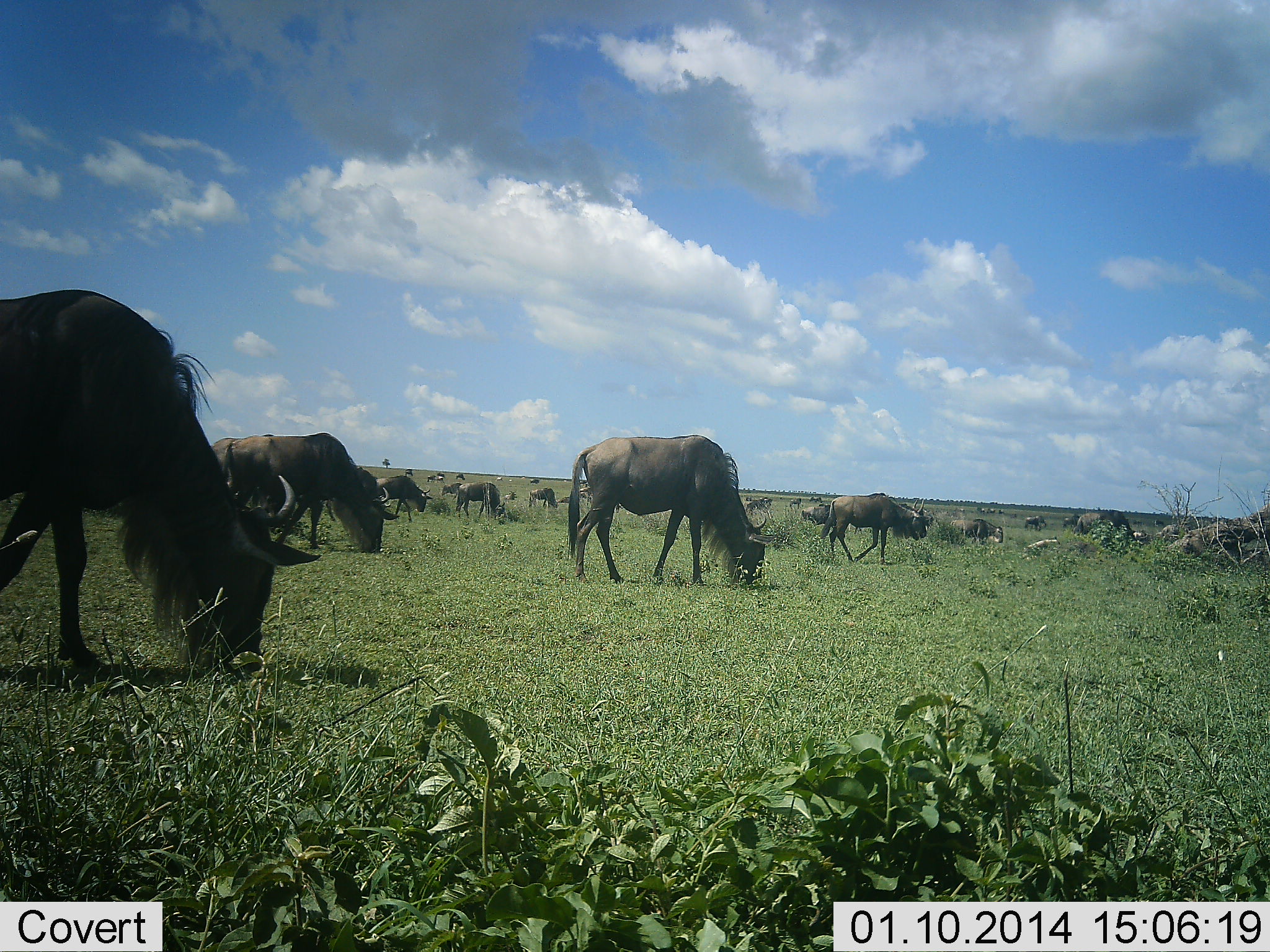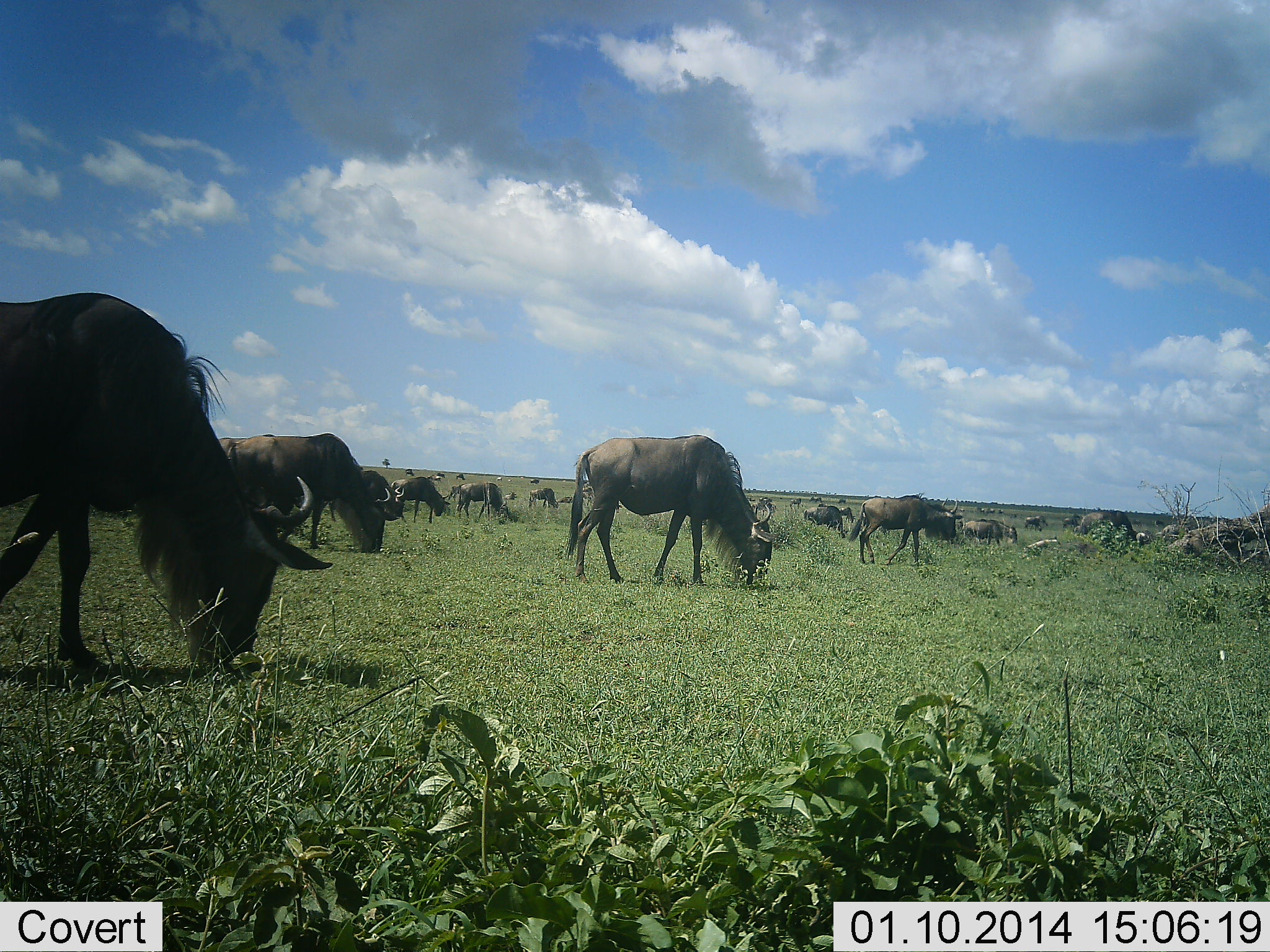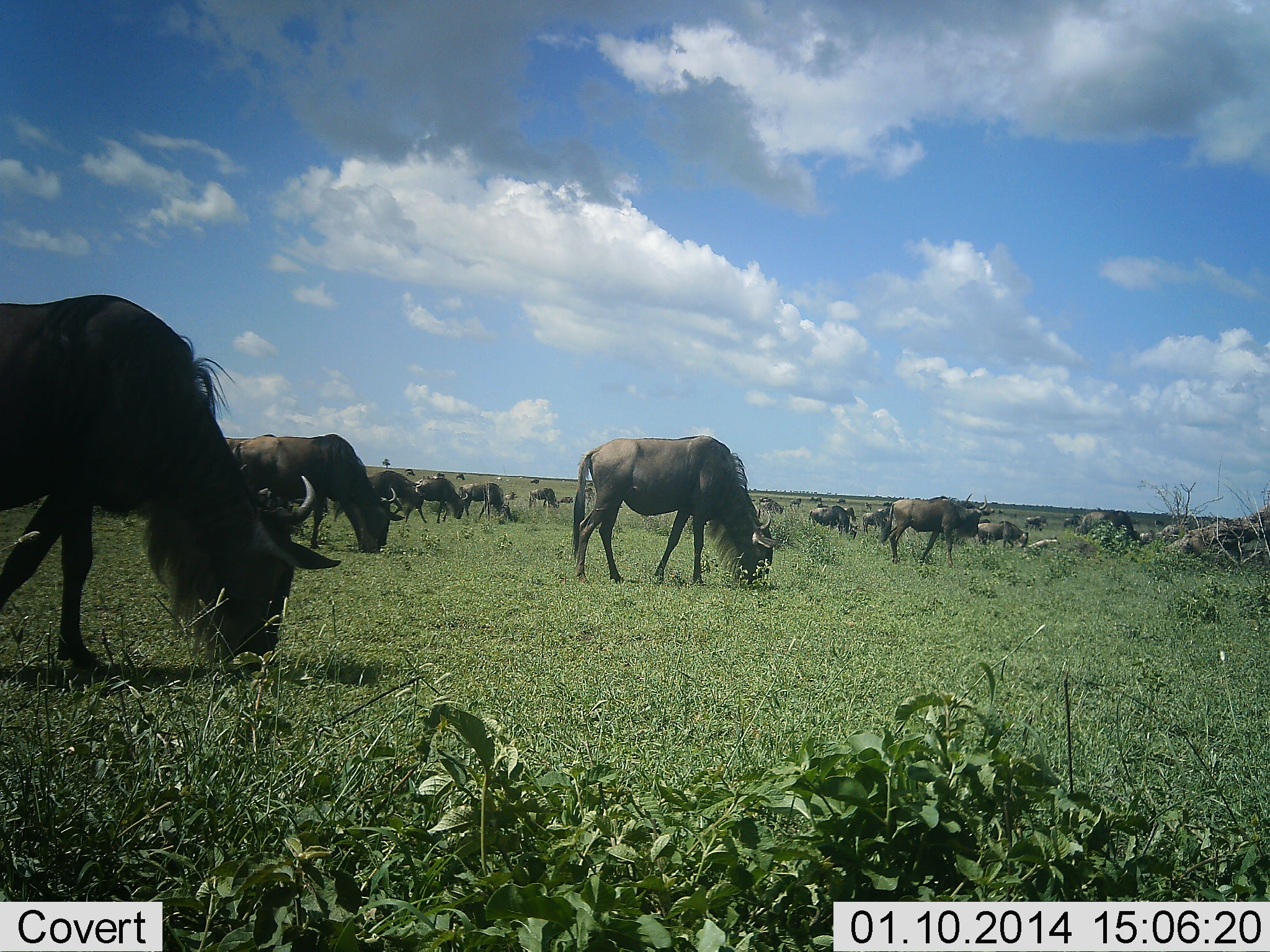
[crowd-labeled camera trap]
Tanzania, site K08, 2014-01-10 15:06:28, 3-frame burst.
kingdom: Animalia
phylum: Chordata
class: Mammalia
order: Artiodactyla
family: Bovidae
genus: Connochaetes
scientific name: Connochaetes taurinus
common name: blue wildebeest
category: wildebeest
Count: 11-50.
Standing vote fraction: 20%.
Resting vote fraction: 10%.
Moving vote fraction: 30%.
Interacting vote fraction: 10%.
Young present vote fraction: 0%.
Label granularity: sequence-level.